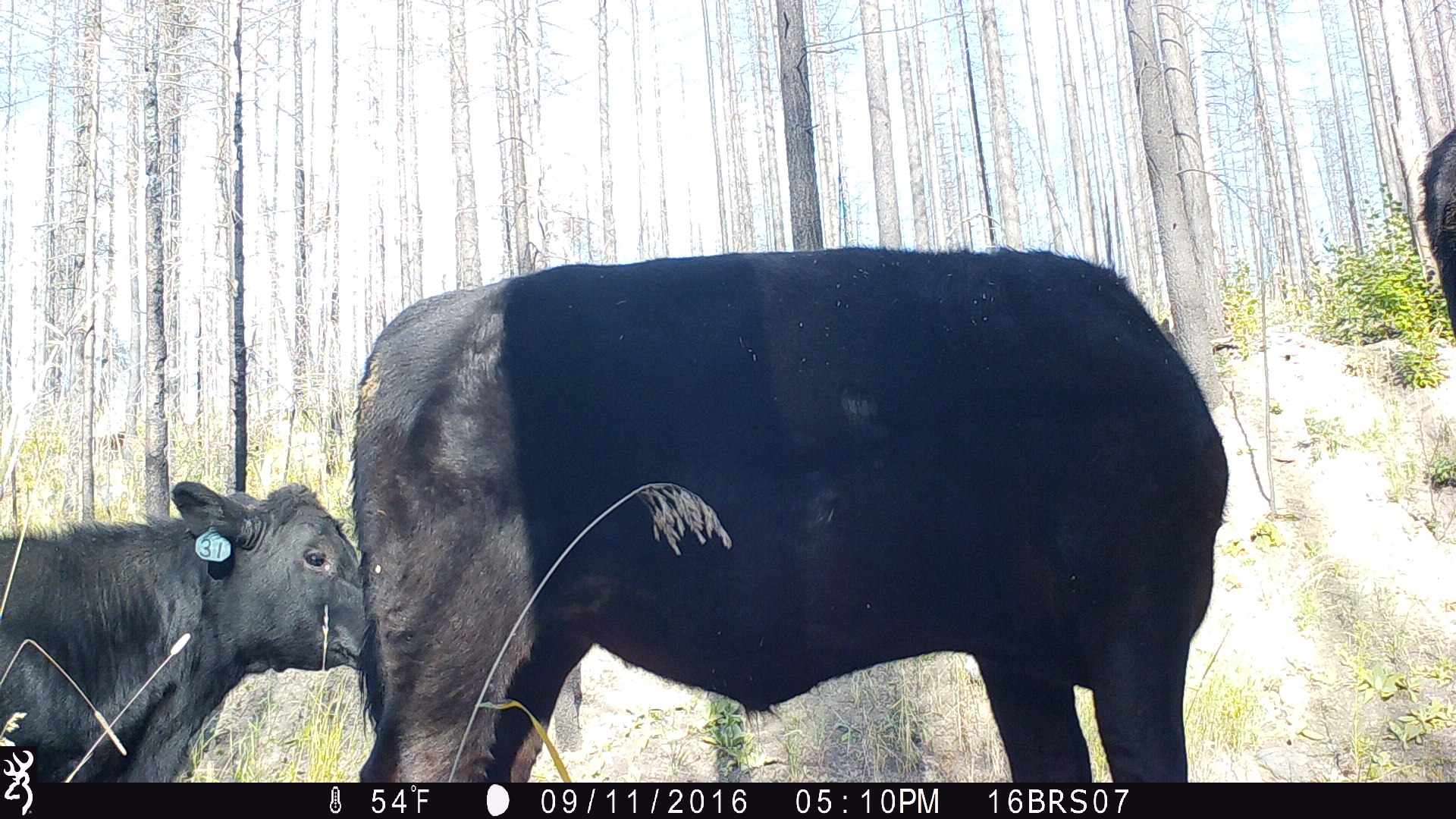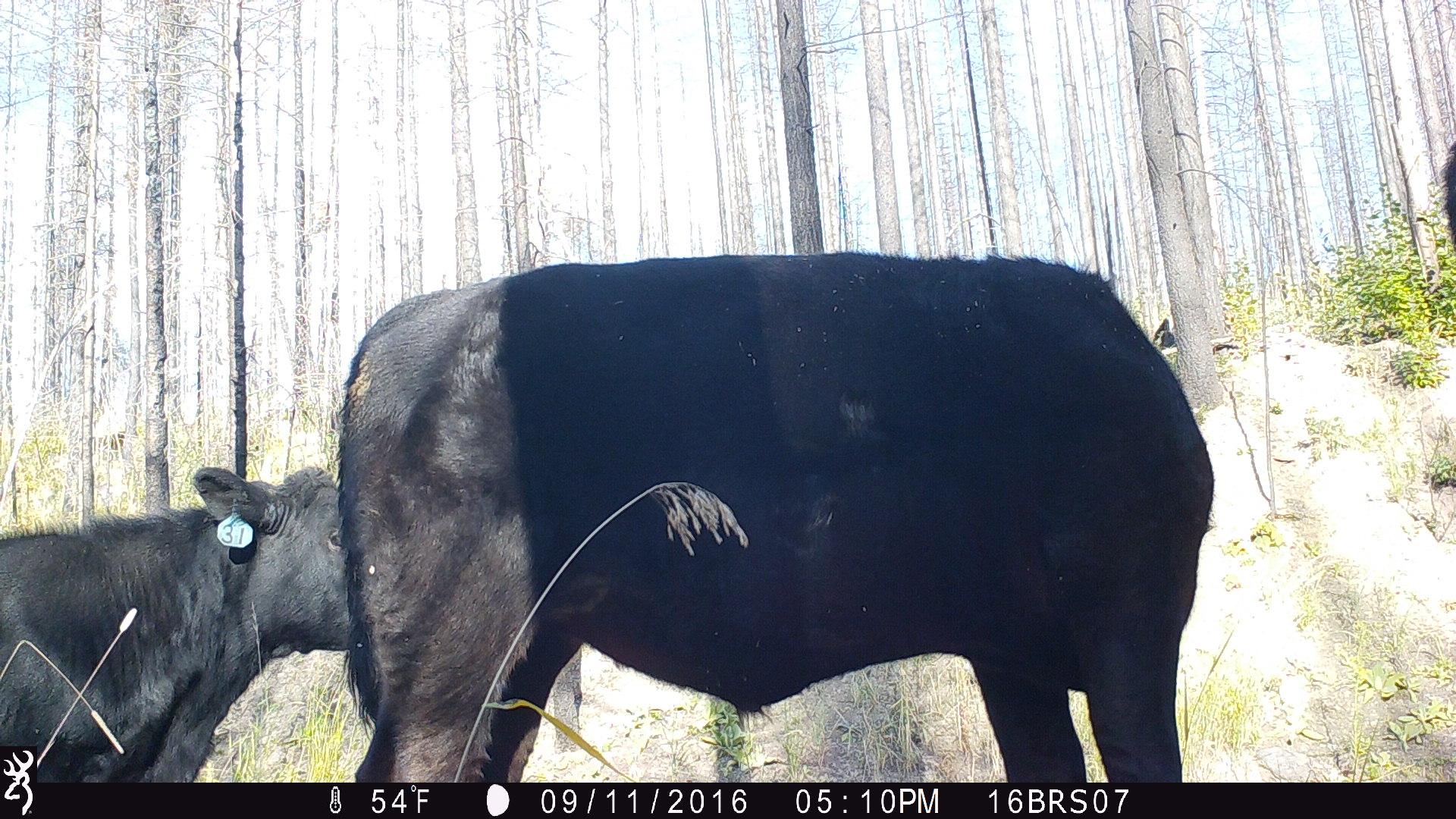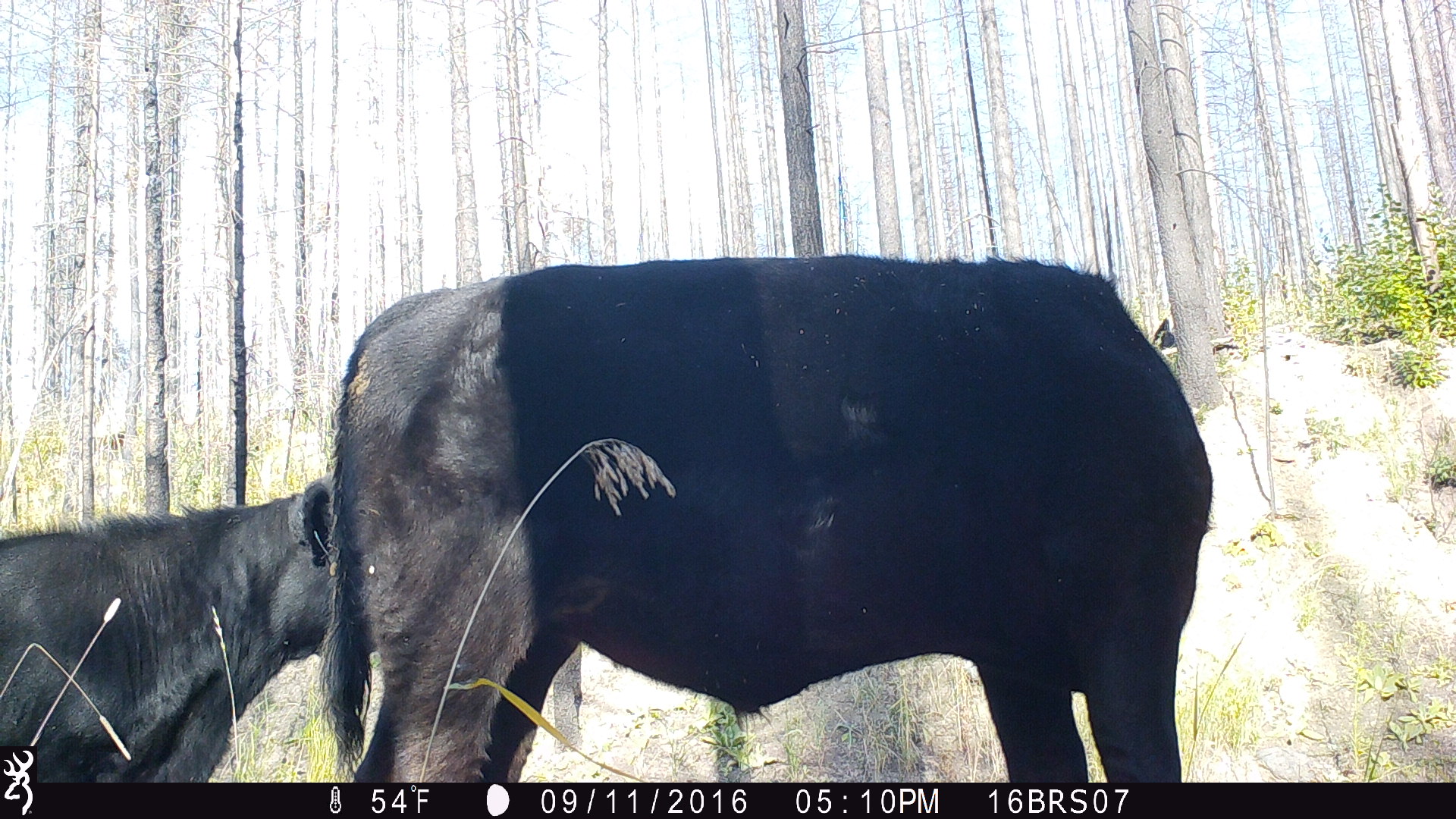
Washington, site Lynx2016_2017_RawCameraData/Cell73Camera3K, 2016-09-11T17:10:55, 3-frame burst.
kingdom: Animalia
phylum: Chordata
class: Mammalia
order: Artiodactyla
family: Bovidae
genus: Bos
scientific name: Bos taurus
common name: domestic cattle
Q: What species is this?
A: Domestic cattle (Bos taurus).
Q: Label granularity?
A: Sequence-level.